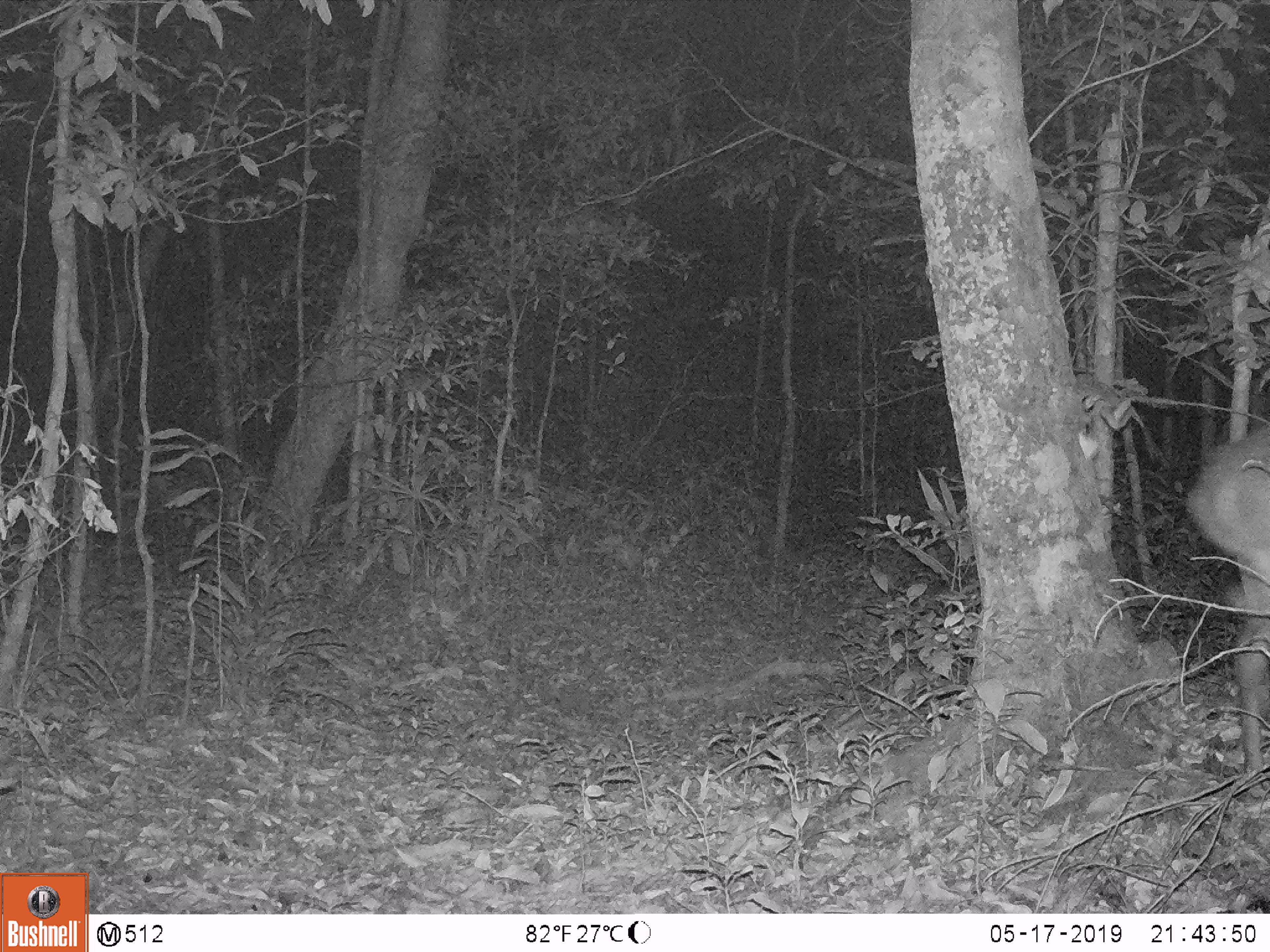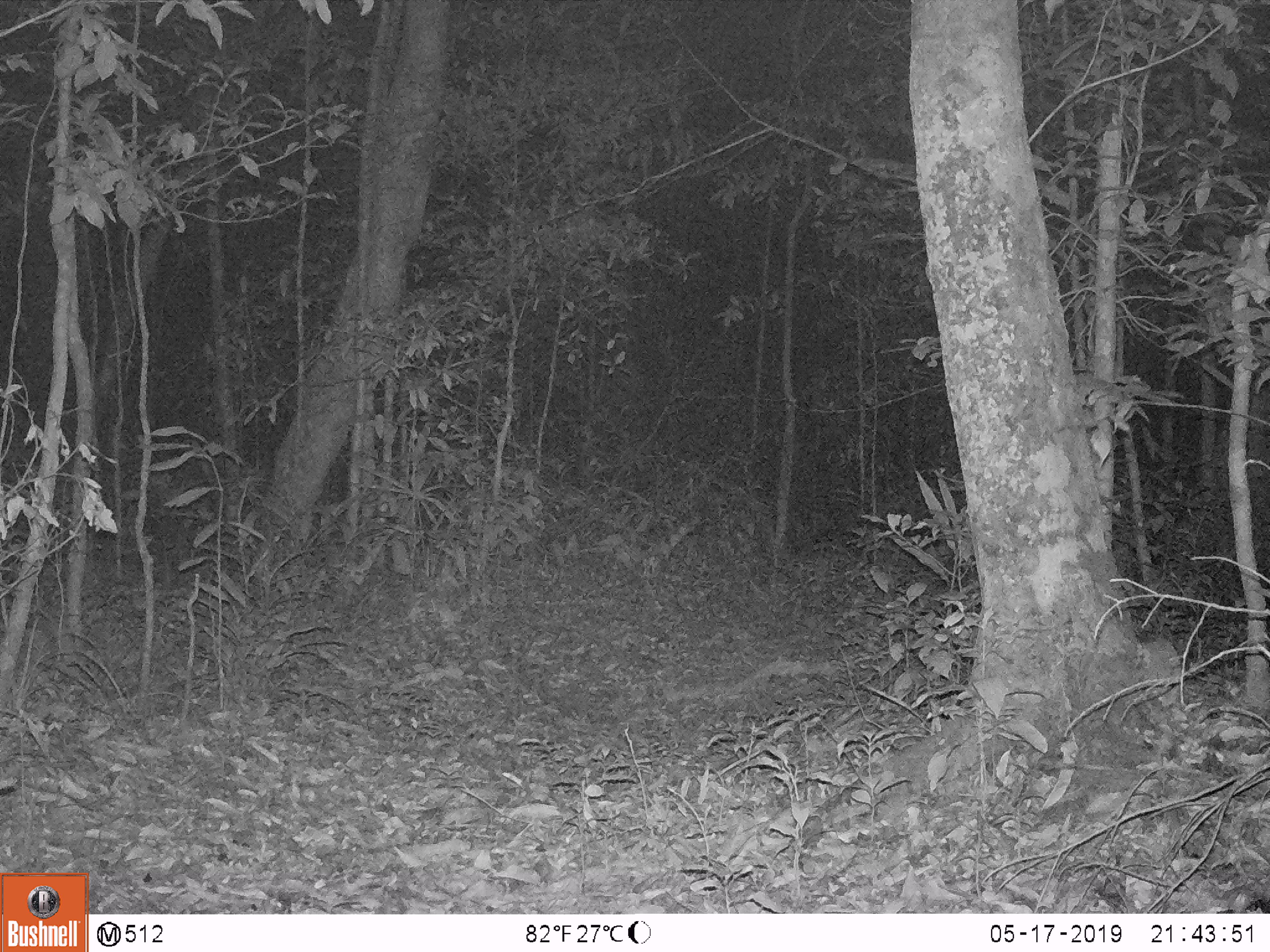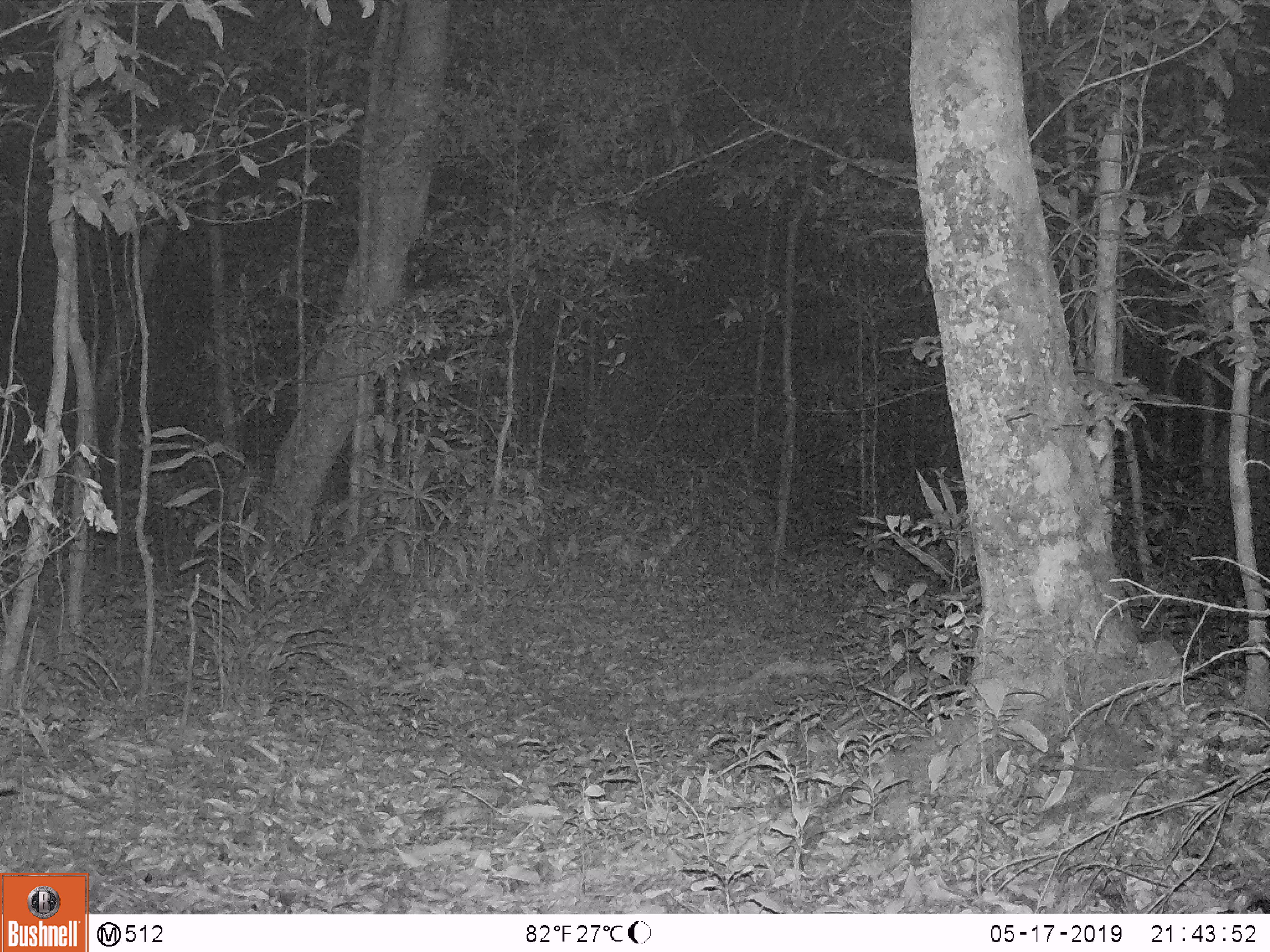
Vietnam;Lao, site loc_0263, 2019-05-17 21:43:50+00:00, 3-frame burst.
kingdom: Animalia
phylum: Chordata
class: Mammalia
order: Artiodactyla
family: Cervidae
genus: Muntiacus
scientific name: Muntiacus vuquangensis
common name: large-antlered muntjac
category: large antlered muntjac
Large antlered muntjac (large-antlered muntjac) (Muntiacus vuquangensis). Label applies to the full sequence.